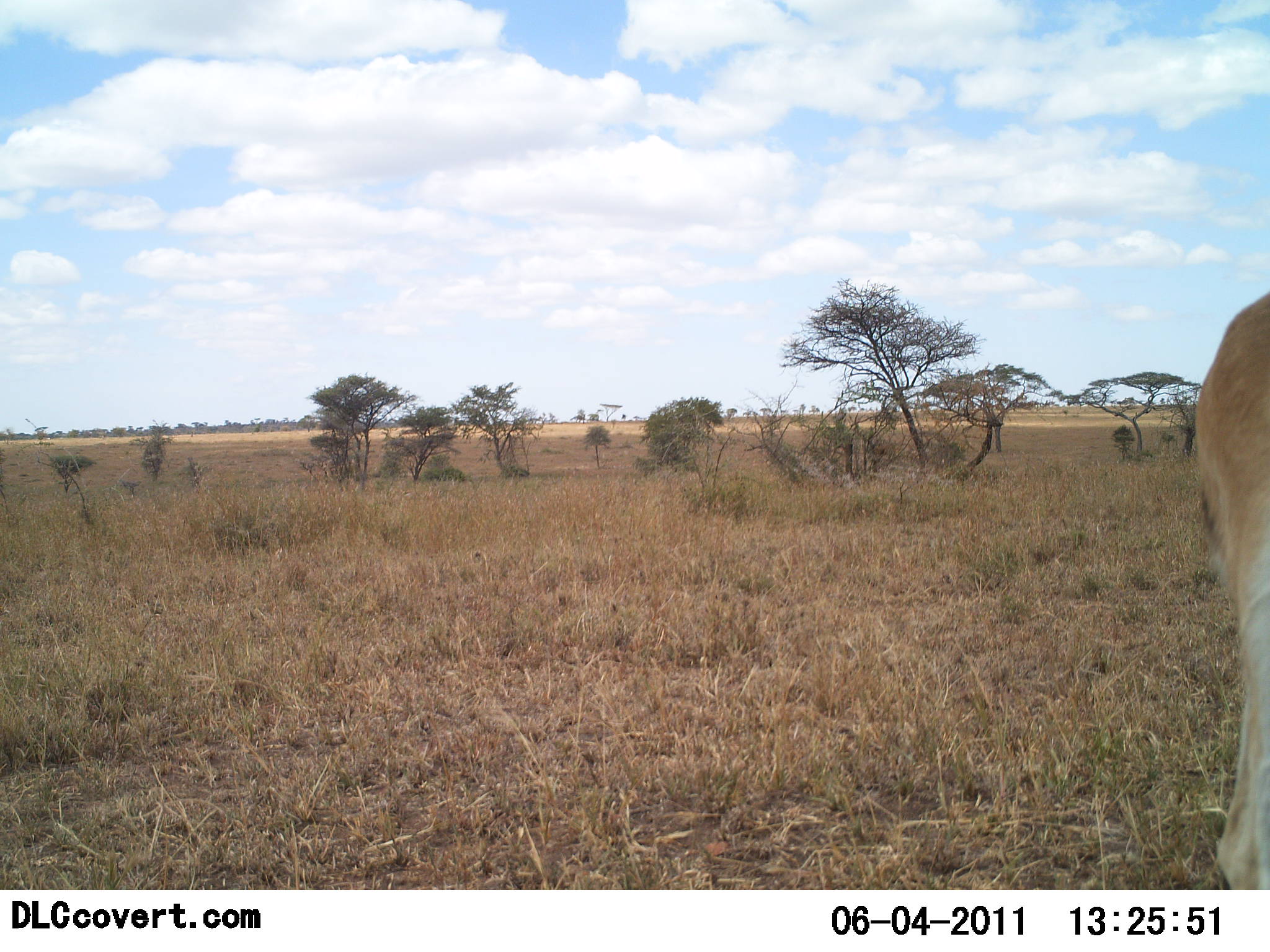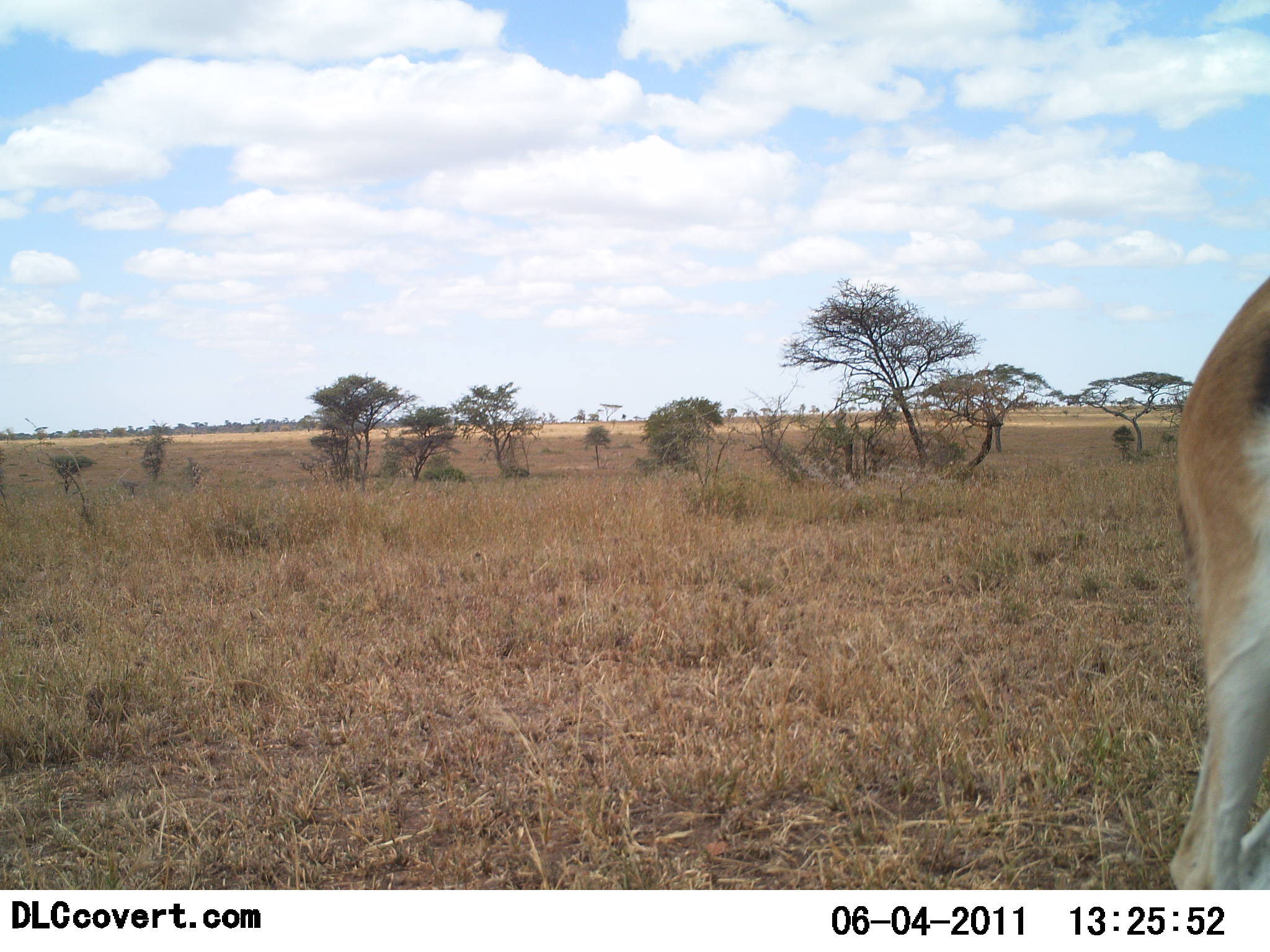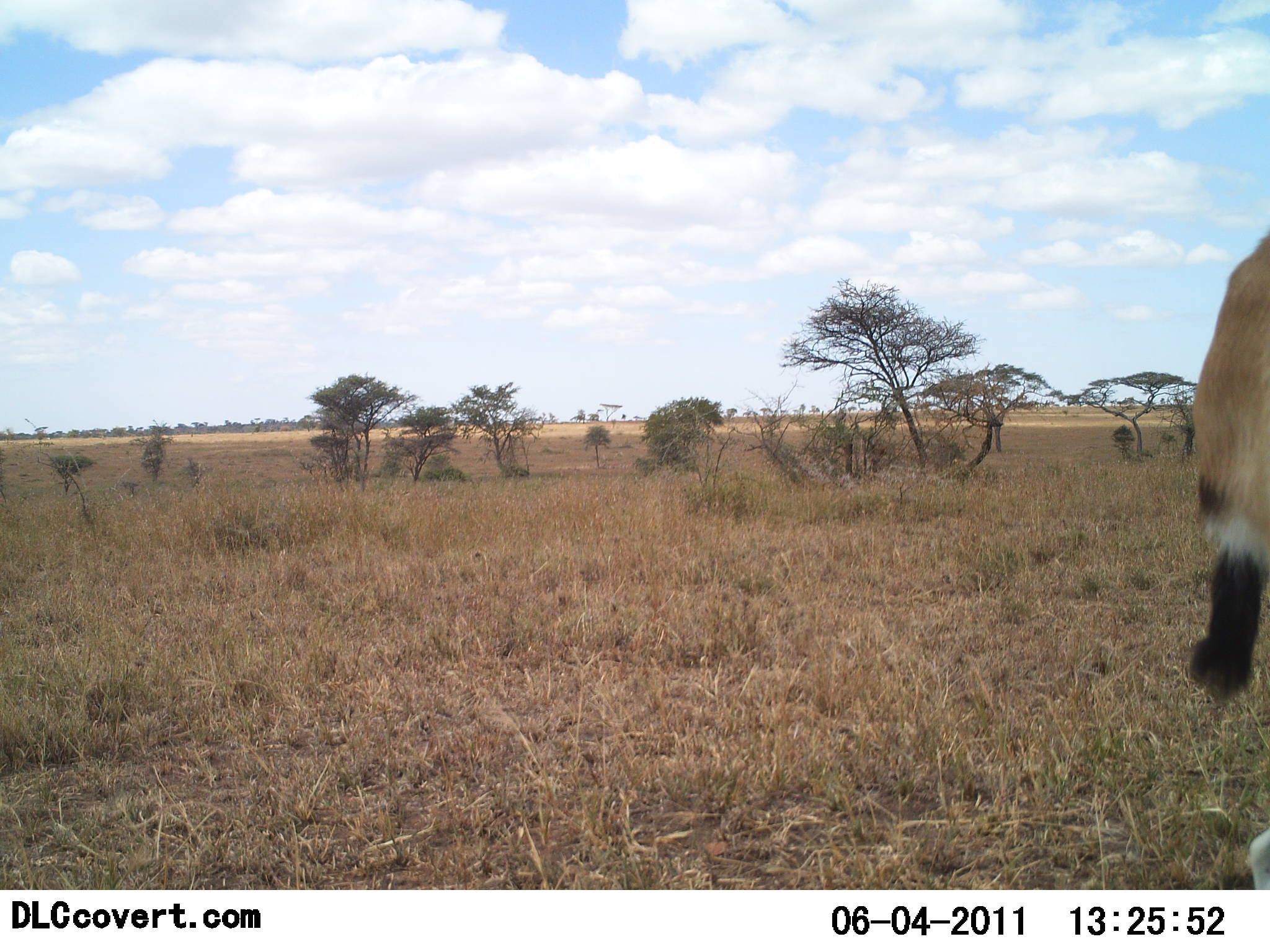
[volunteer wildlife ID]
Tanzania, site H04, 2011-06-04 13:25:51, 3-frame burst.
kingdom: Animalia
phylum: Chordata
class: Mammalia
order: Artiodactyla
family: Bovidae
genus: Eudorcas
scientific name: Eudorcas thomsonii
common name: thomson's gazelle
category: gazellethomsons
Gazellethomsons (thomson's gazelle) (Eudorcas thomsonii), count 1. Behavior (volunteer vote fractions): standing 80%, resting 0%, moving 20%, interacting 10%. Young present (vote fraction): 0%. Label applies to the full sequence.